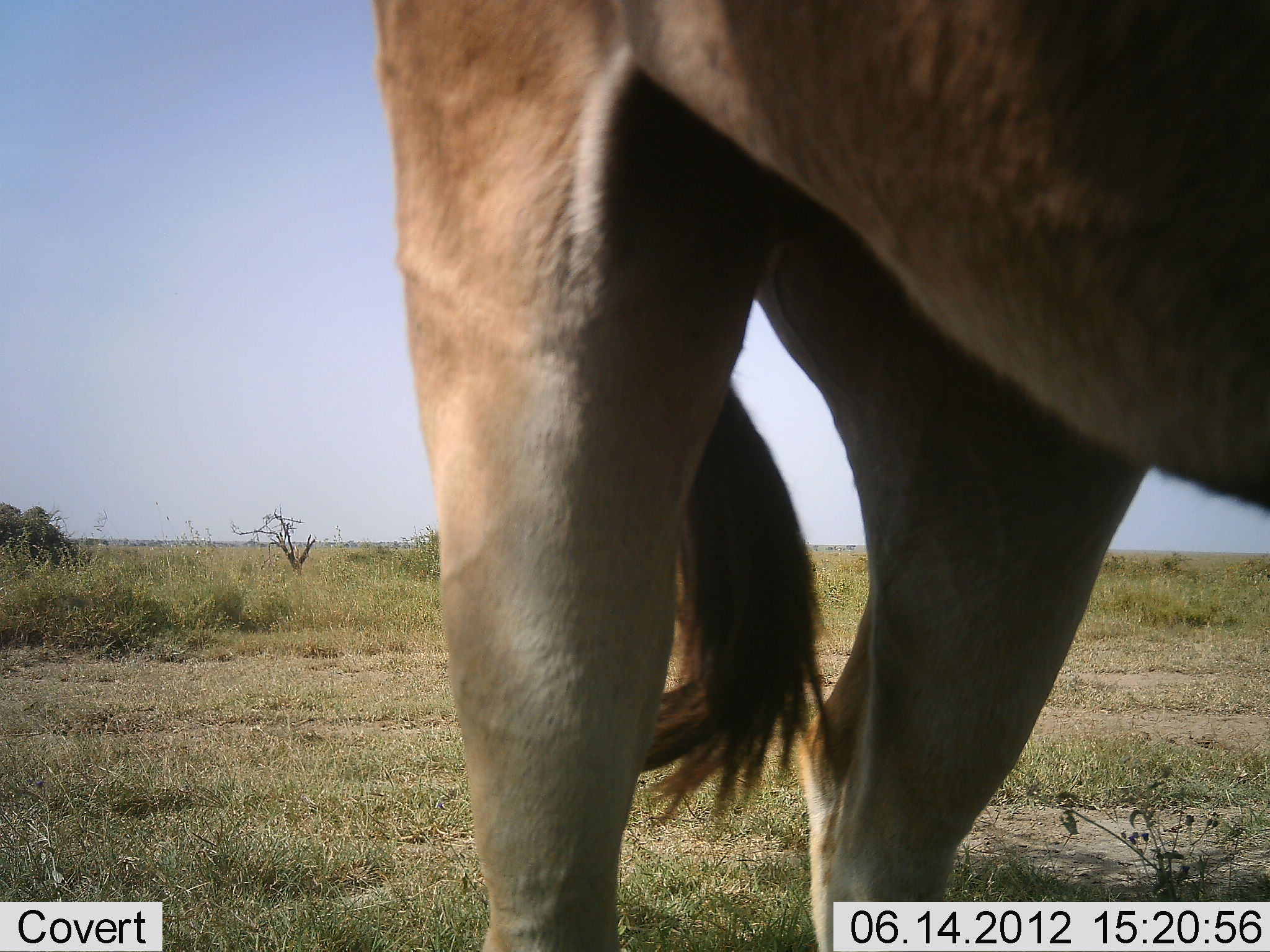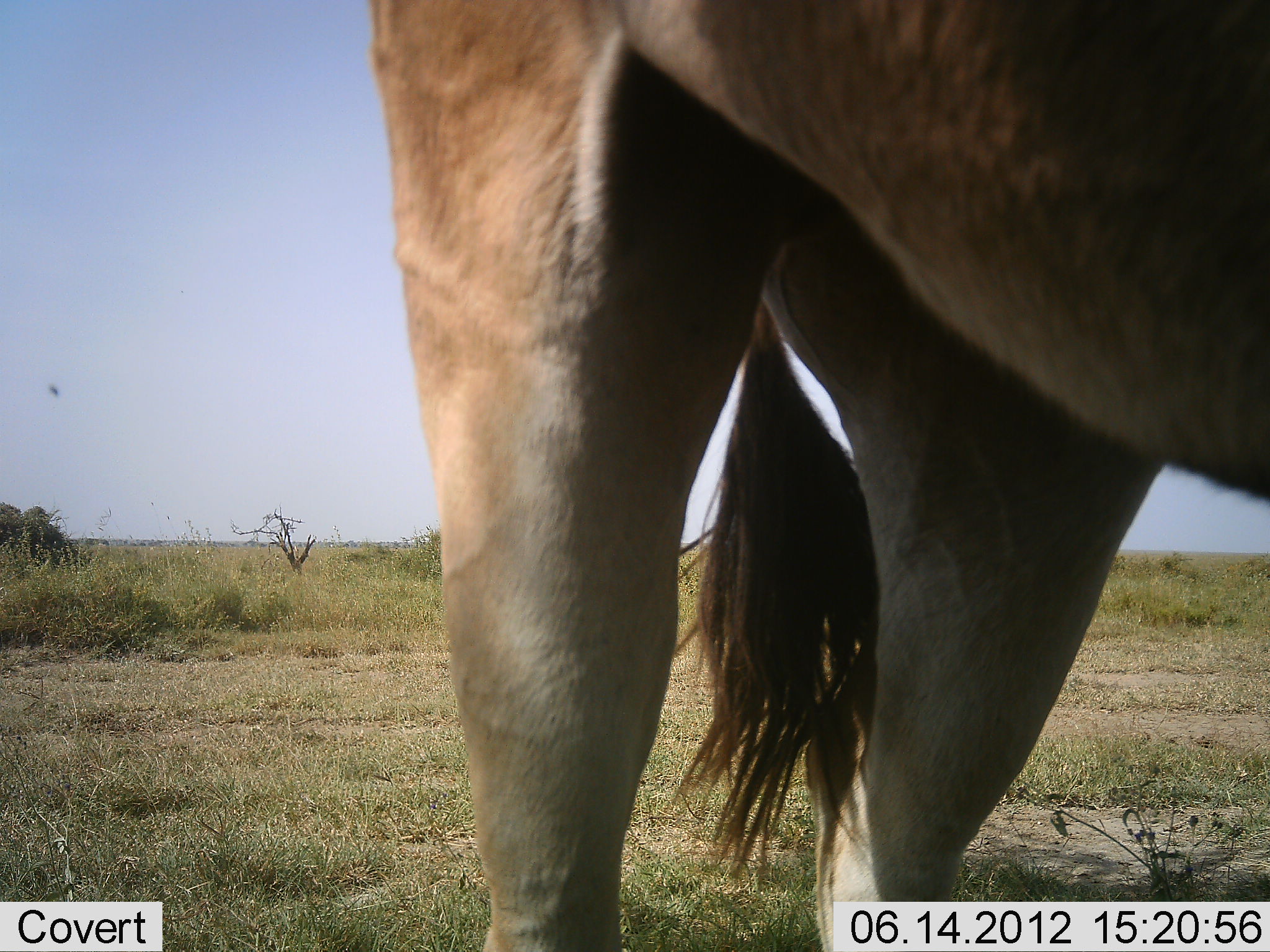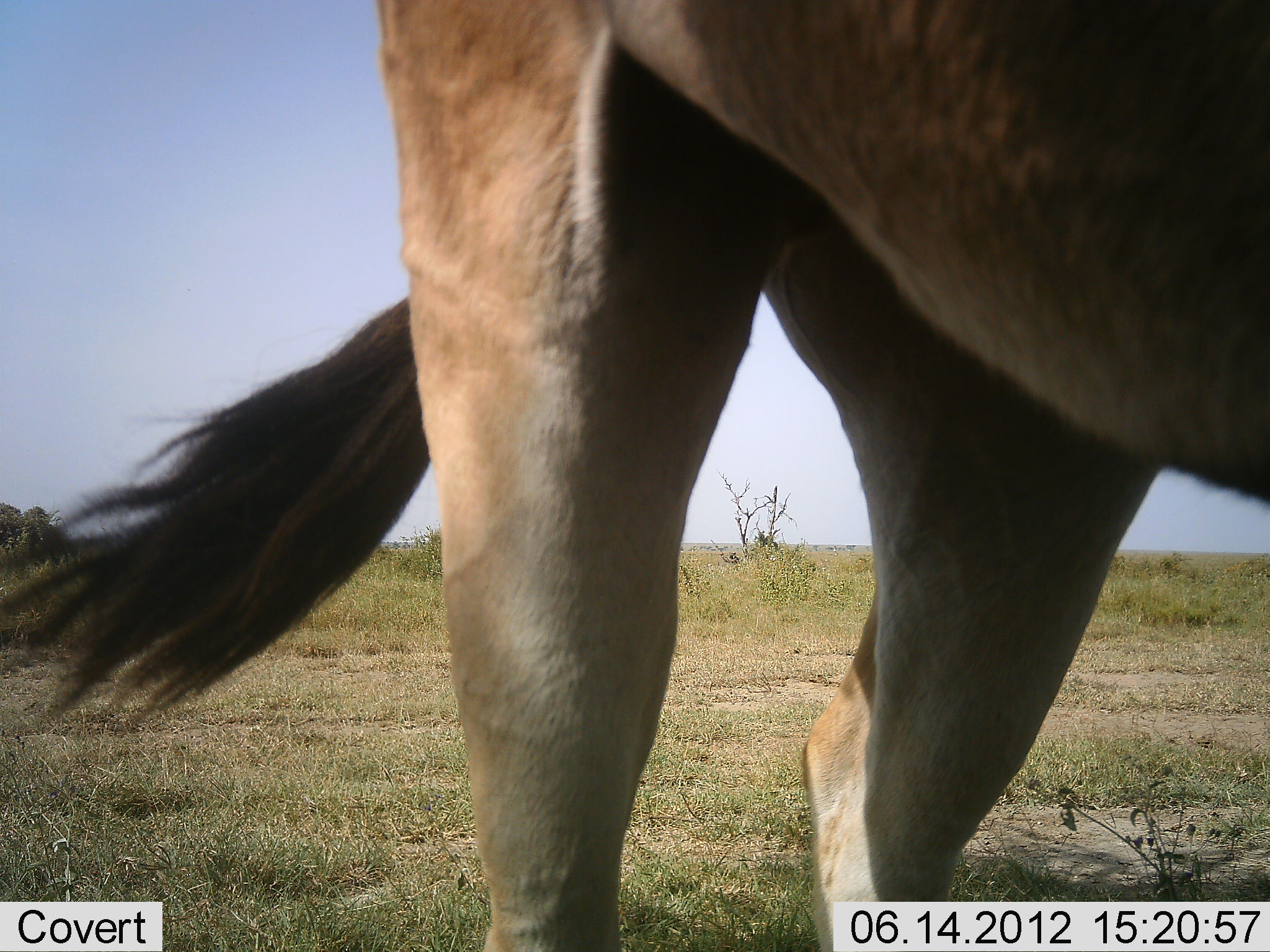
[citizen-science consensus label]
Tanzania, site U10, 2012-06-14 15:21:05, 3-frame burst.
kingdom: Animalia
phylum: Chordata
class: Mammalia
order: Artiodactyla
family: Bovidae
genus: Alcelaphus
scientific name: Alcelaphus buselaphus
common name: hartebeest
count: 1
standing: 100%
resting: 0%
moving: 0%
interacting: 0%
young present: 0%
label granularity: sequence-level